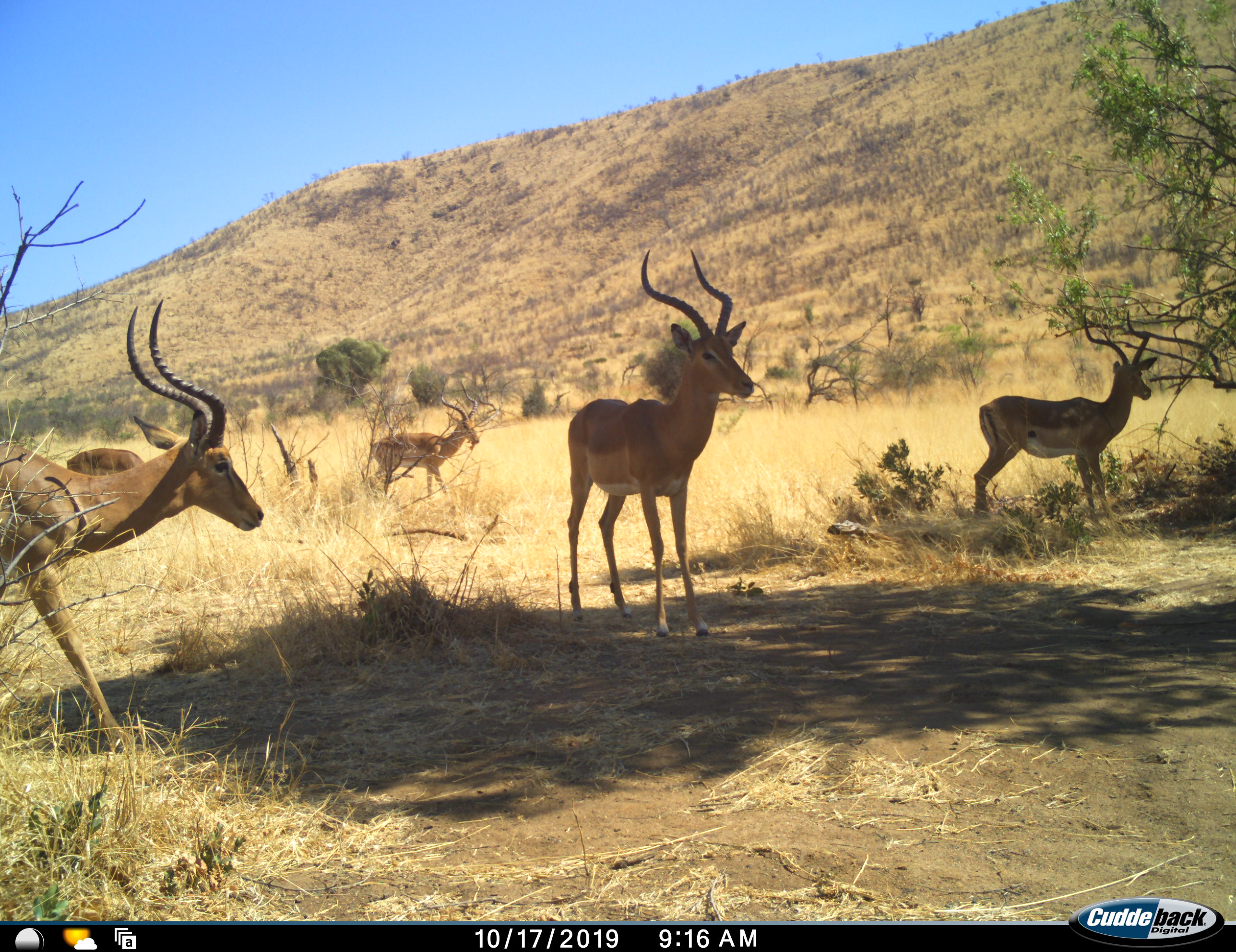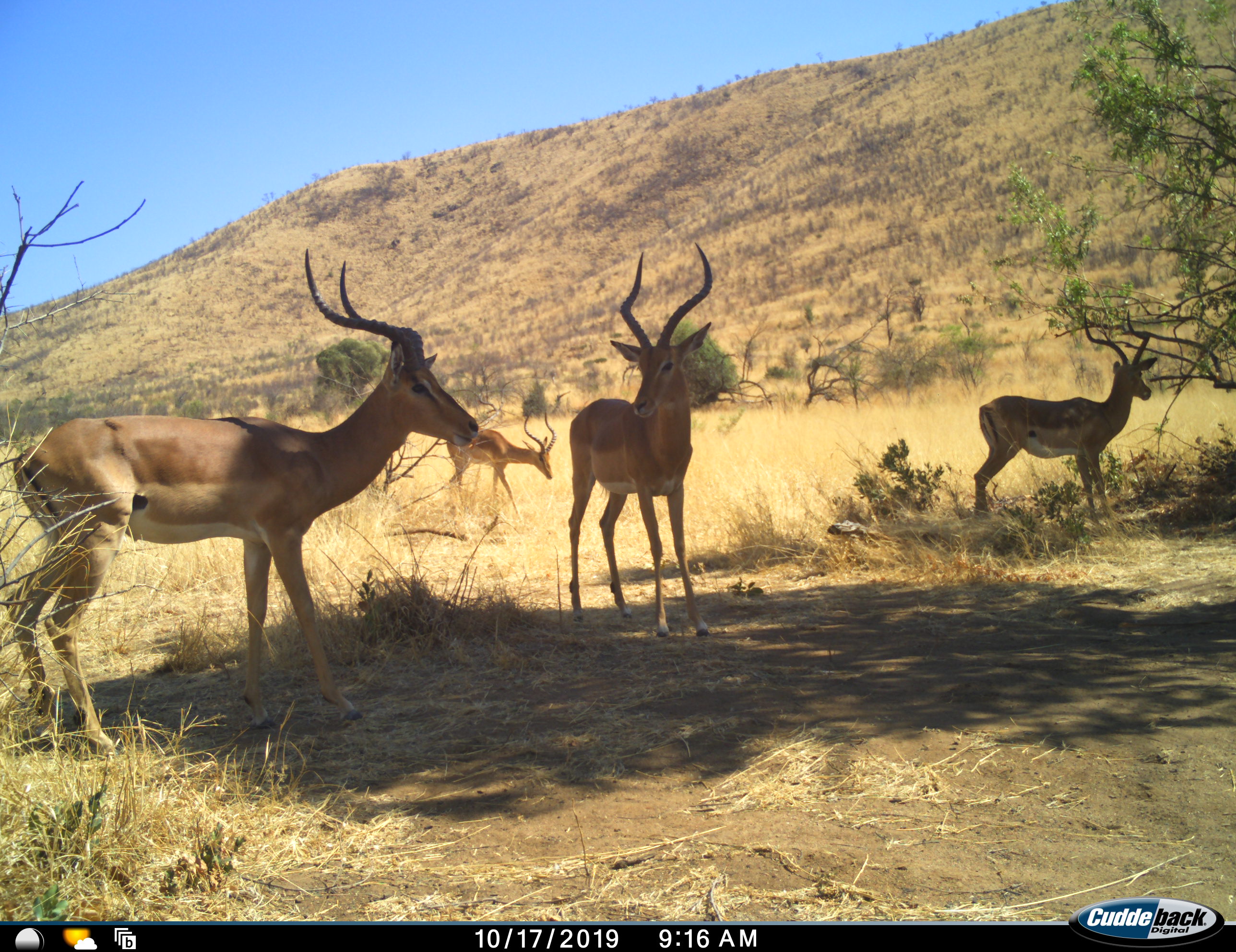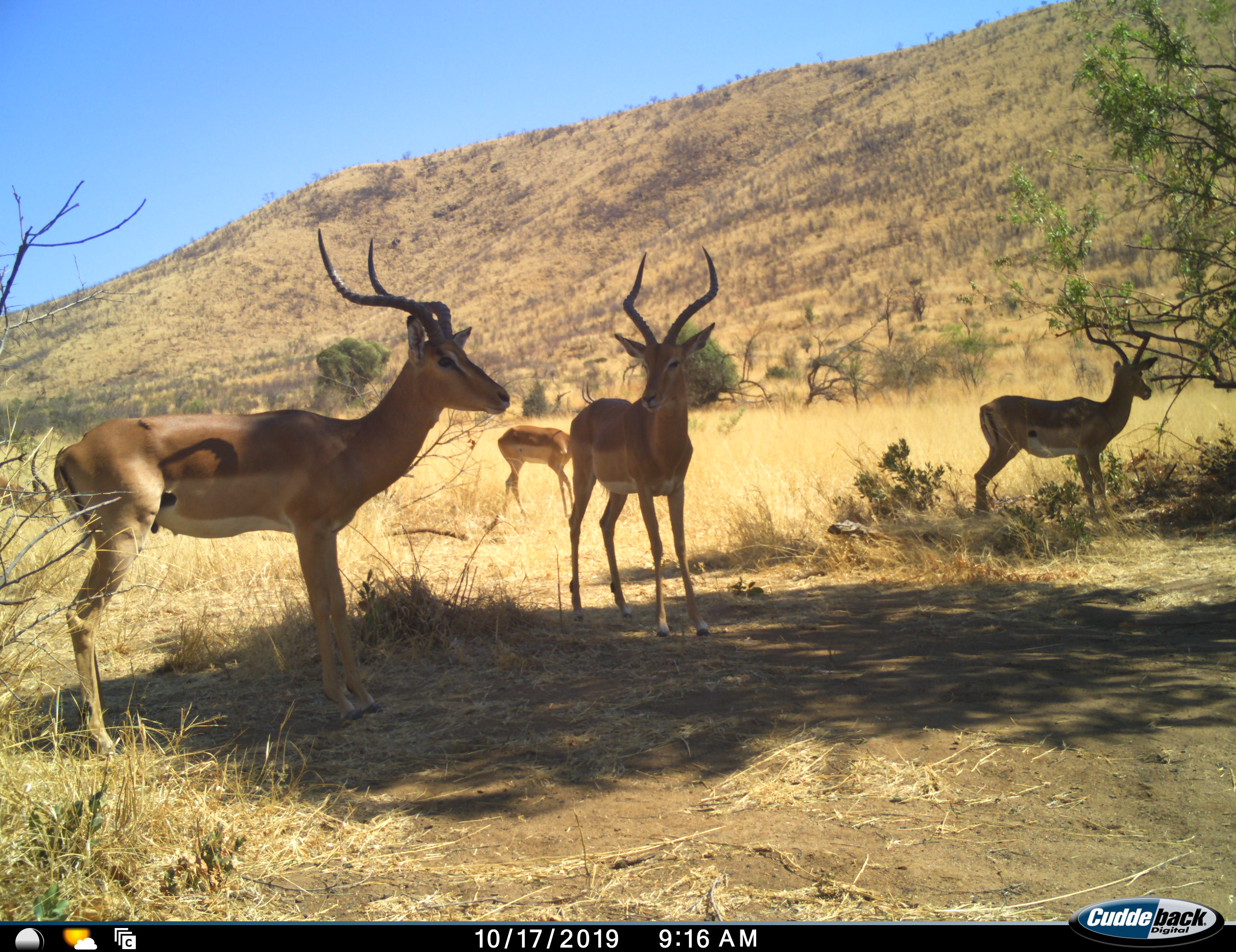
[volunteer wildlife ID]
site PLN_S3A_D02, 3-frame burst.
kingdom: Animalia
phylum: Chordata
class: Mammalia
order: Artiodactyla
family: Bovidae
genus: Aepyceros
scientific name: Aepyceros melampus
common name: impala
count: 5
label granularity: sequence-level